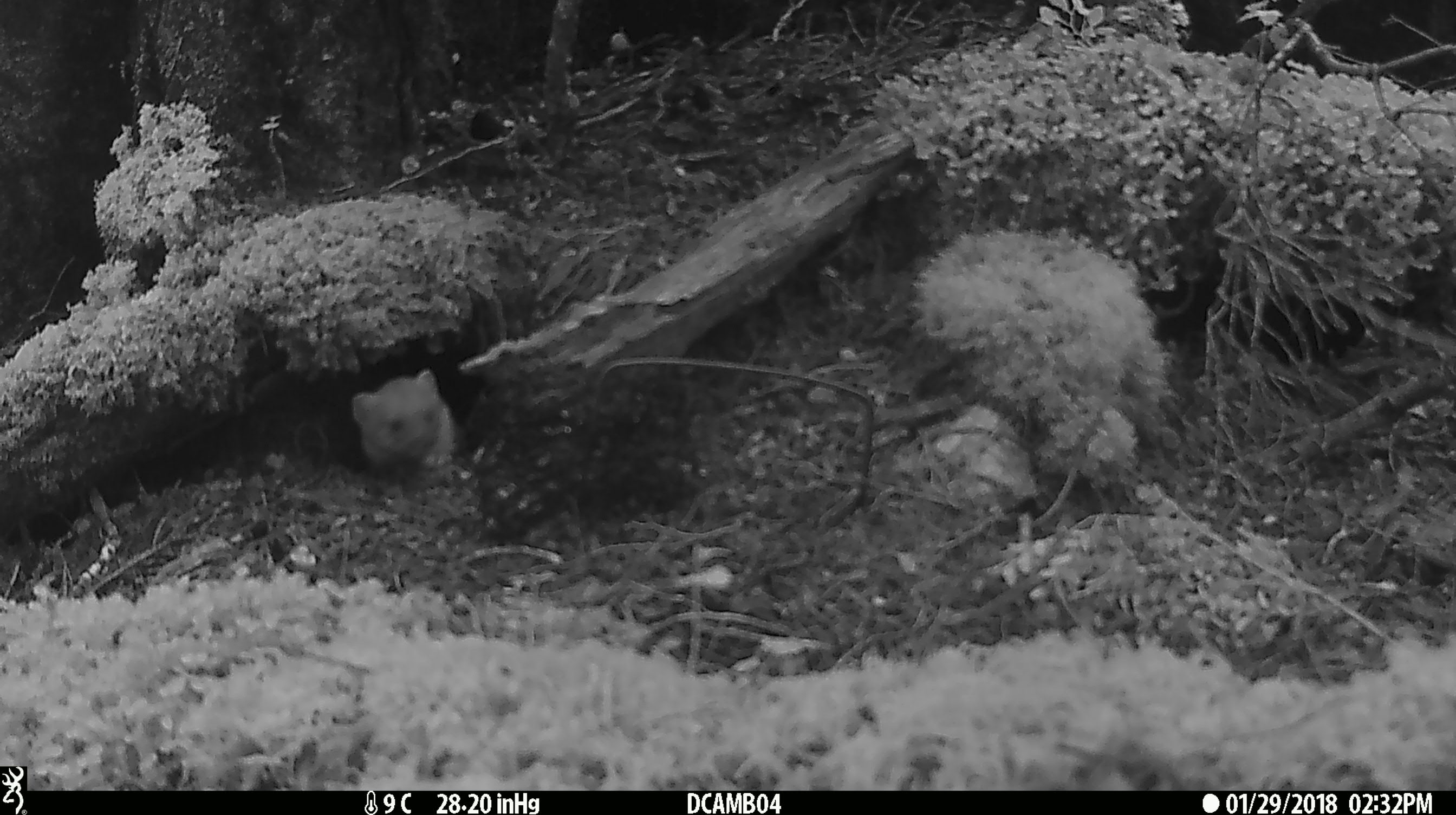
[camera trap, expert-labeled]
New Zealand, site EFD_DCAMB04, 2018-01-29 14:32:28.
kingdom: Animalia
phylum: Chordata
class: Mammalia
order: Carnivora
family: Mustelidae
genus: Mustela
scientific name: Mustela erminea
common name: stoat